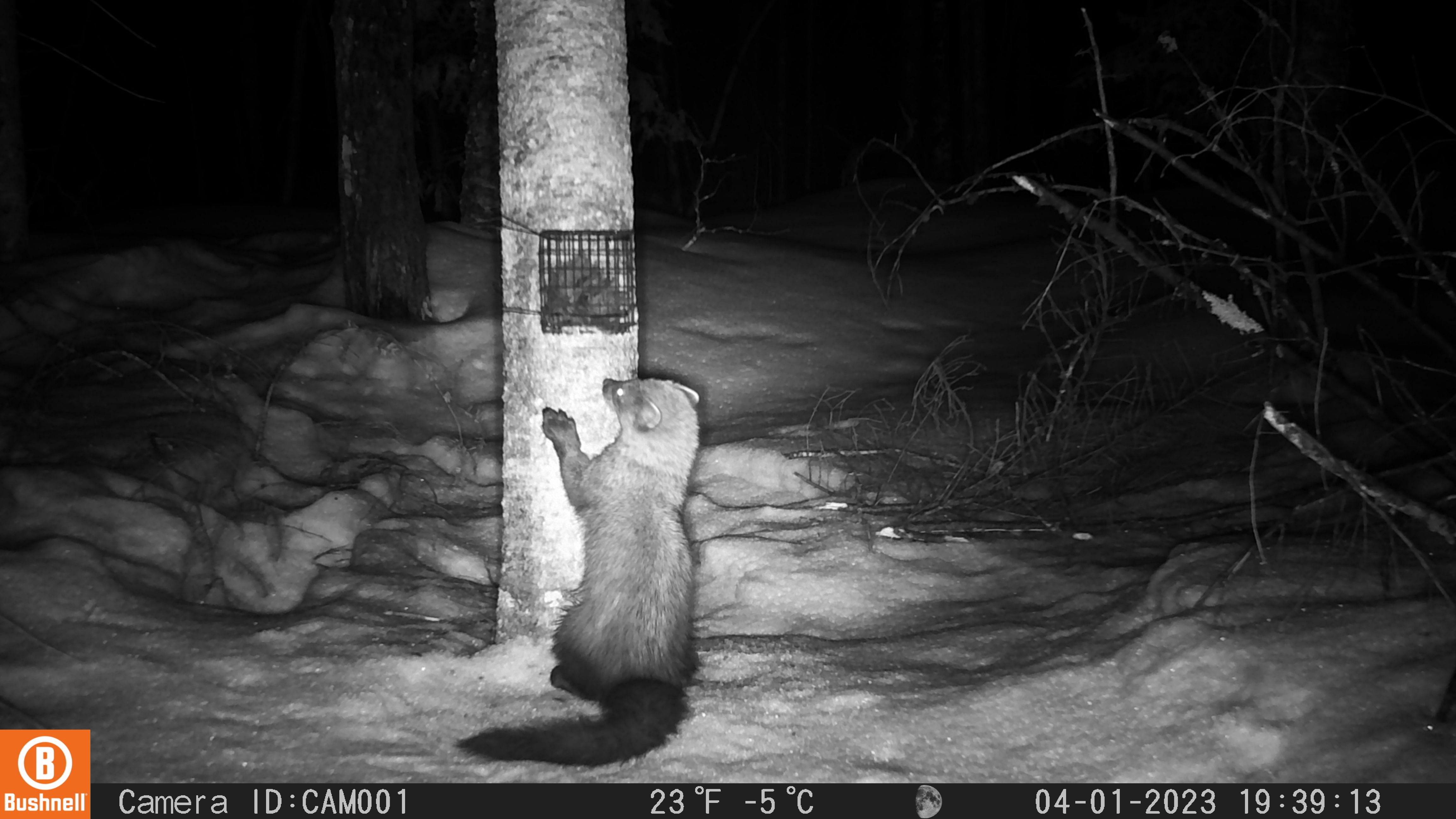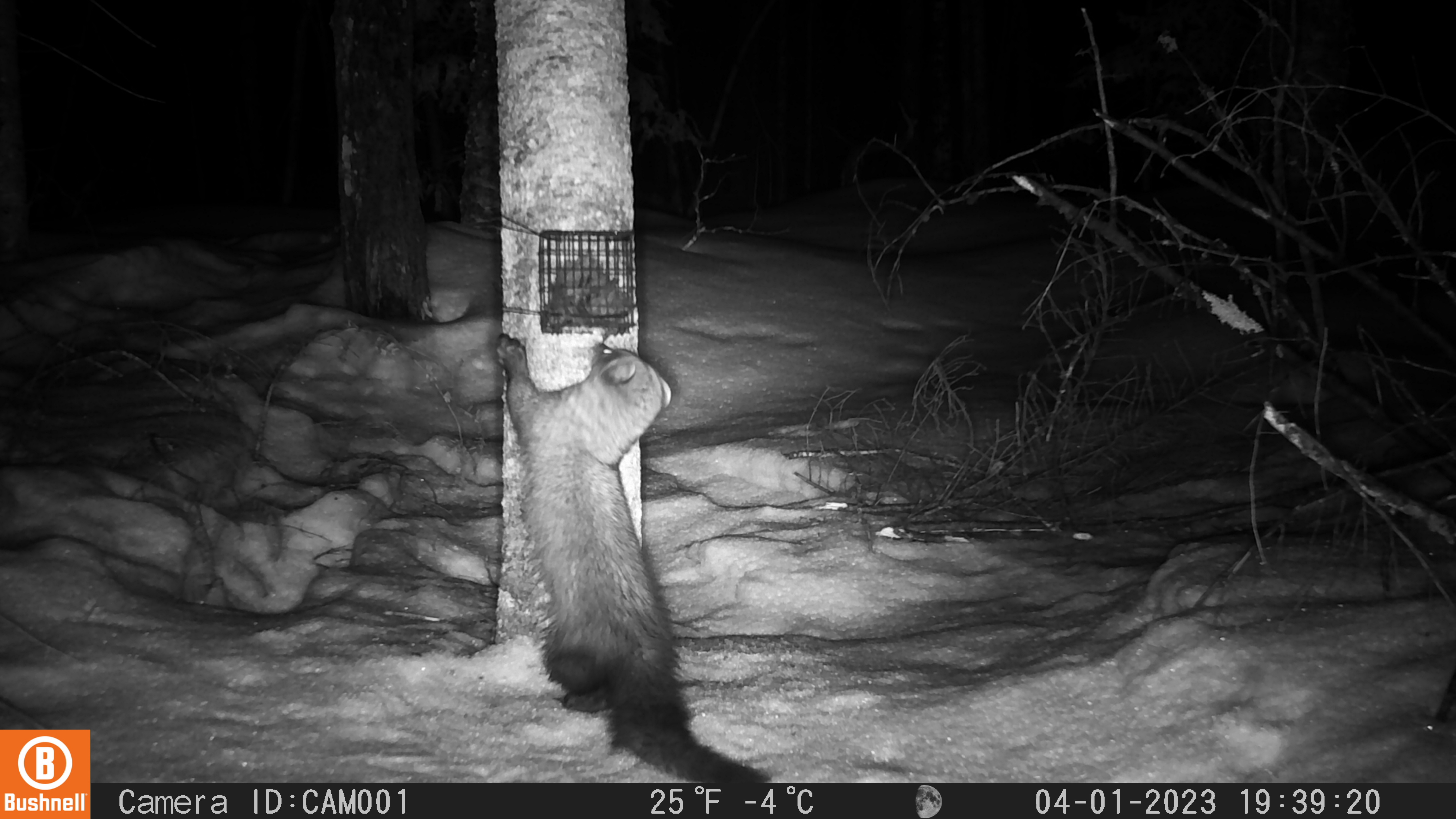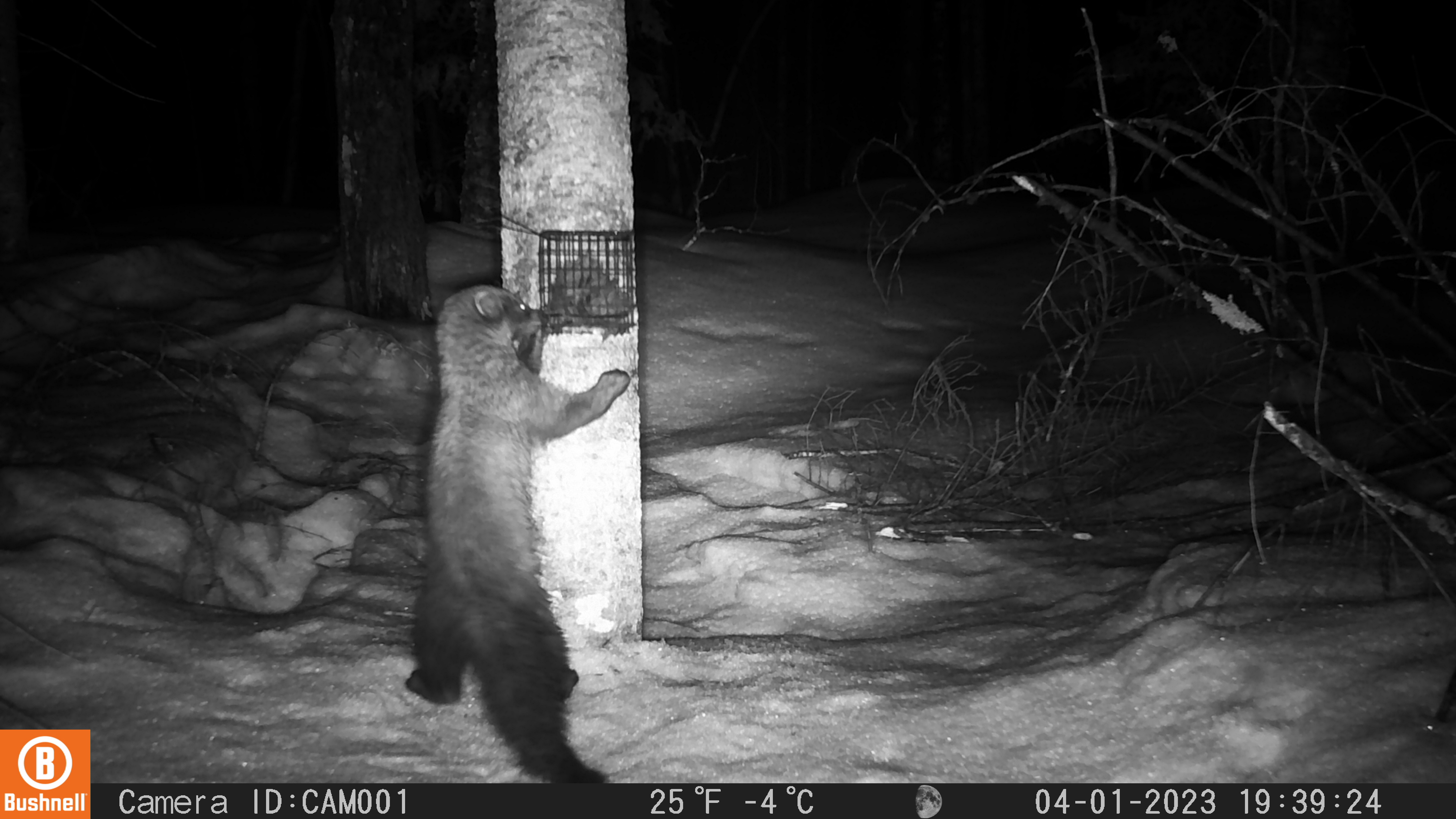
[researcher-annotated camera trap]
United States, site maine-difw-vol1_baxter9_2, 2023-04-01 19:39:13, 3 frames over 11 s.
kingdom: Animalia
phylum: Chordata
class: Mammalia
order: Carnivora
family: Mustelidae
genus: Pekania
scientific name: Pekania pennanti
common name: fisher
Fisher (Pekania pennanti).